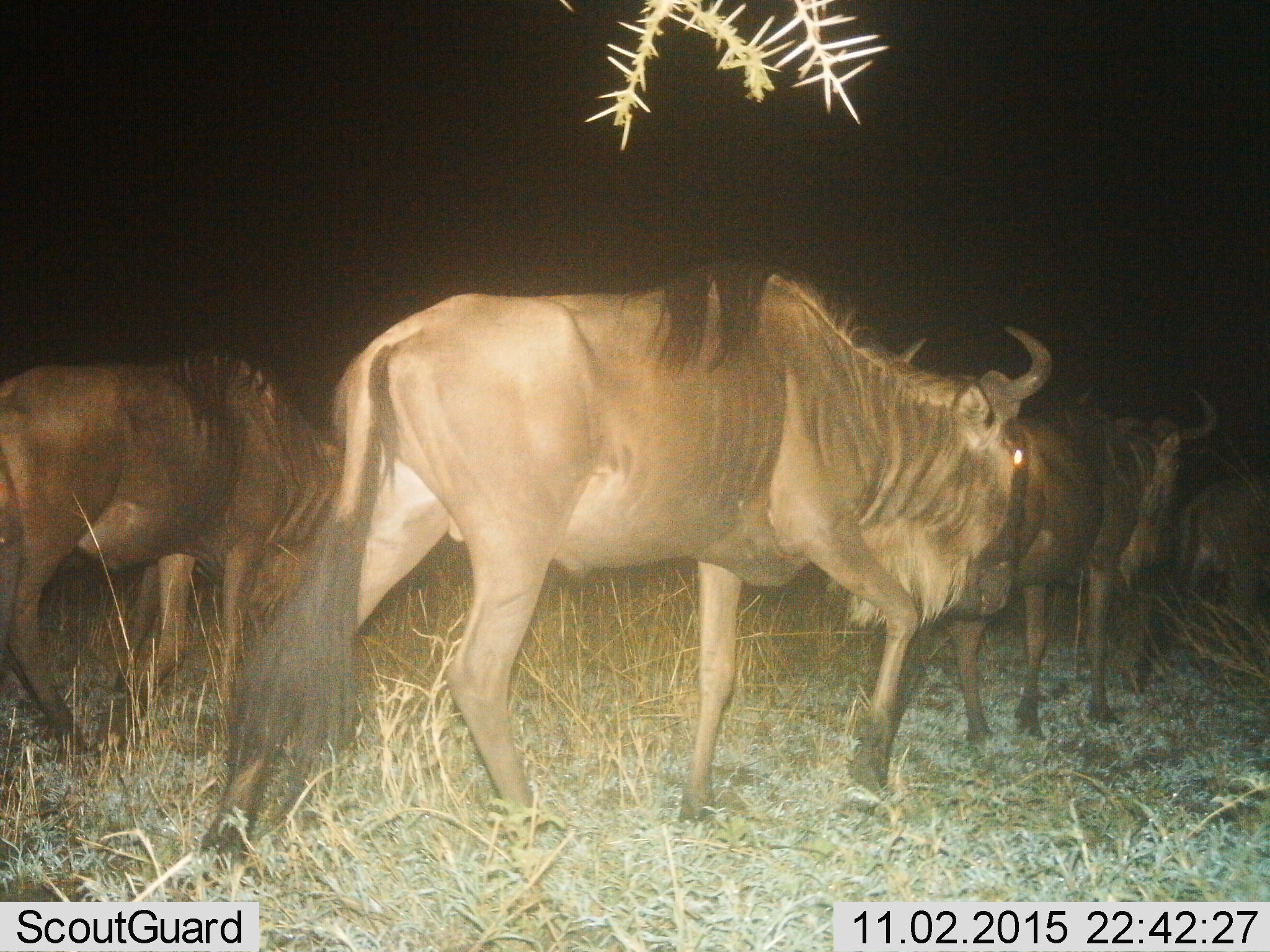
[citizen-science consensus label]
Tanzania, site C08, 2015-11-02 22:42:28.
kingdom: Animalia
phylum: Chordata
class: Mammalia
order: Artiodactyla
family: Bovidae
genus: Connochaetes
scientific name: Connochaetes taurinus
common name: blue wildebeest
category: wildebeest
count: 4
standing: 24%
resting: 6%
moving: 88%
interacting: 0%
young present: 0%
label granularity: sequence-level